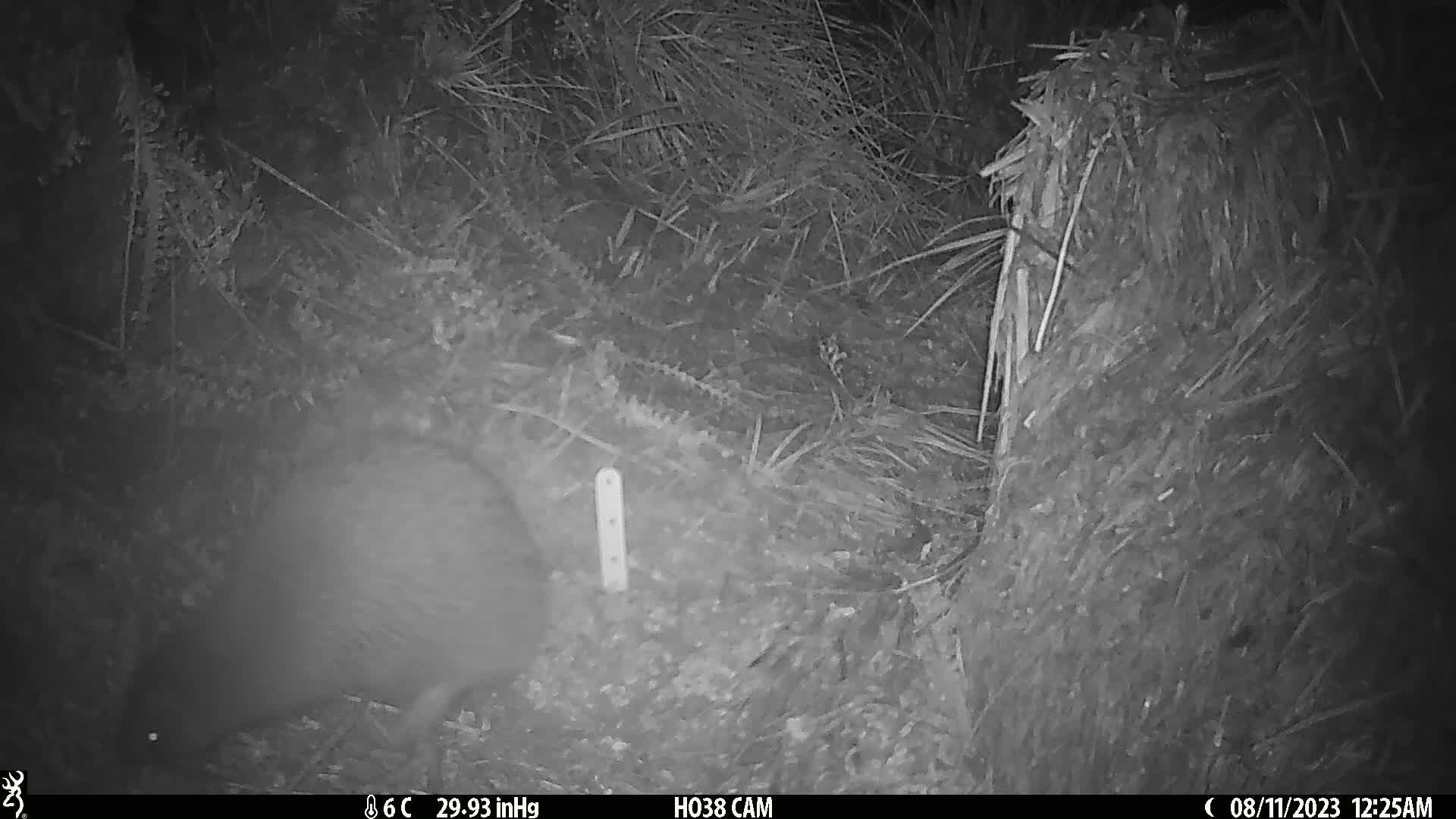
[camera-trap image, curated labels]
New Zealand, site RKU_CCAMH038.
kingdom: Animalia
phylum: Chordata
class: Aves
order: Apterygiformes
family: Apterygidae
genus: Apteryx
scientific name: Apteryx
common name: kiwi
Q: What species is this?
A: Kiwi (Apteryx).